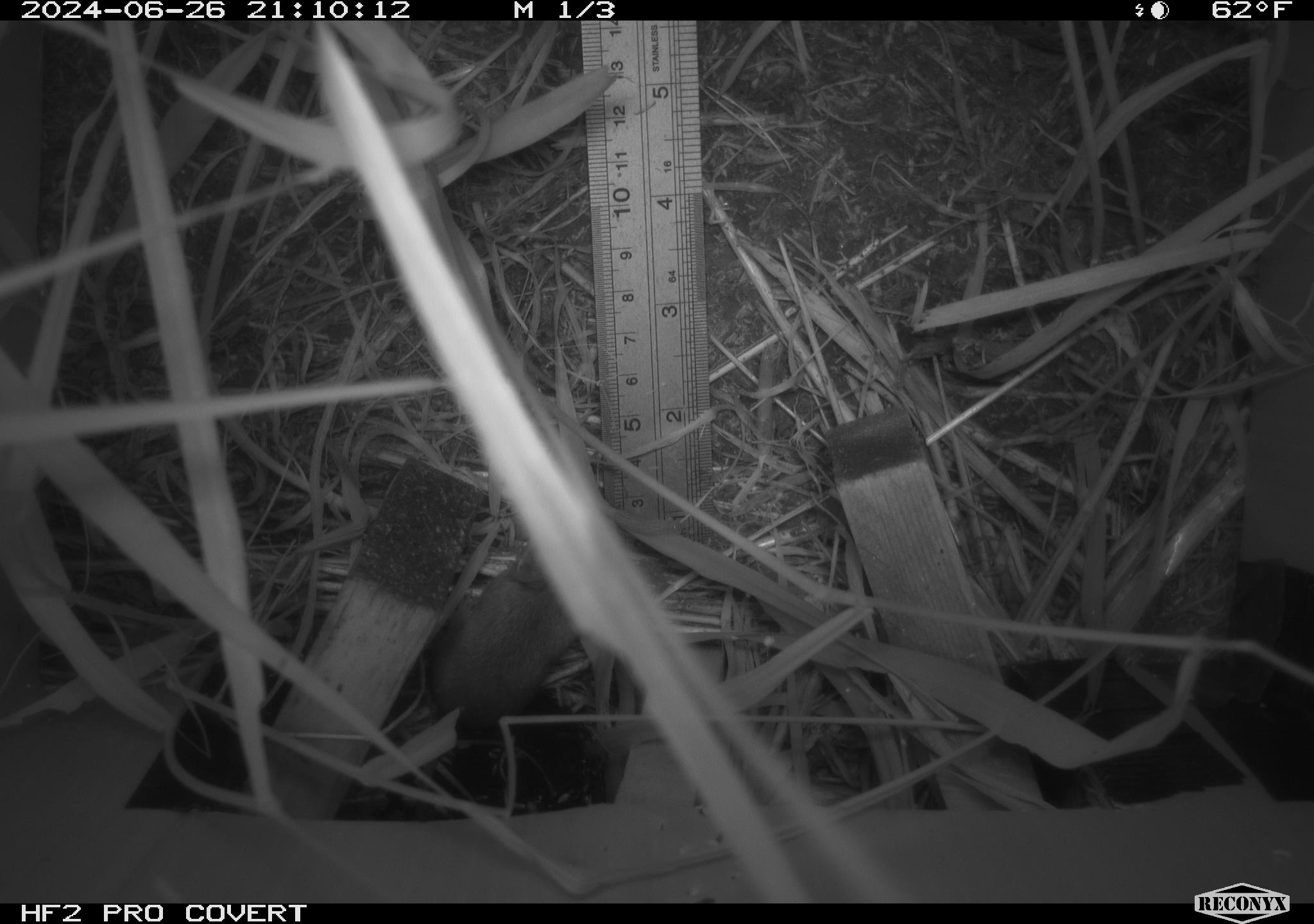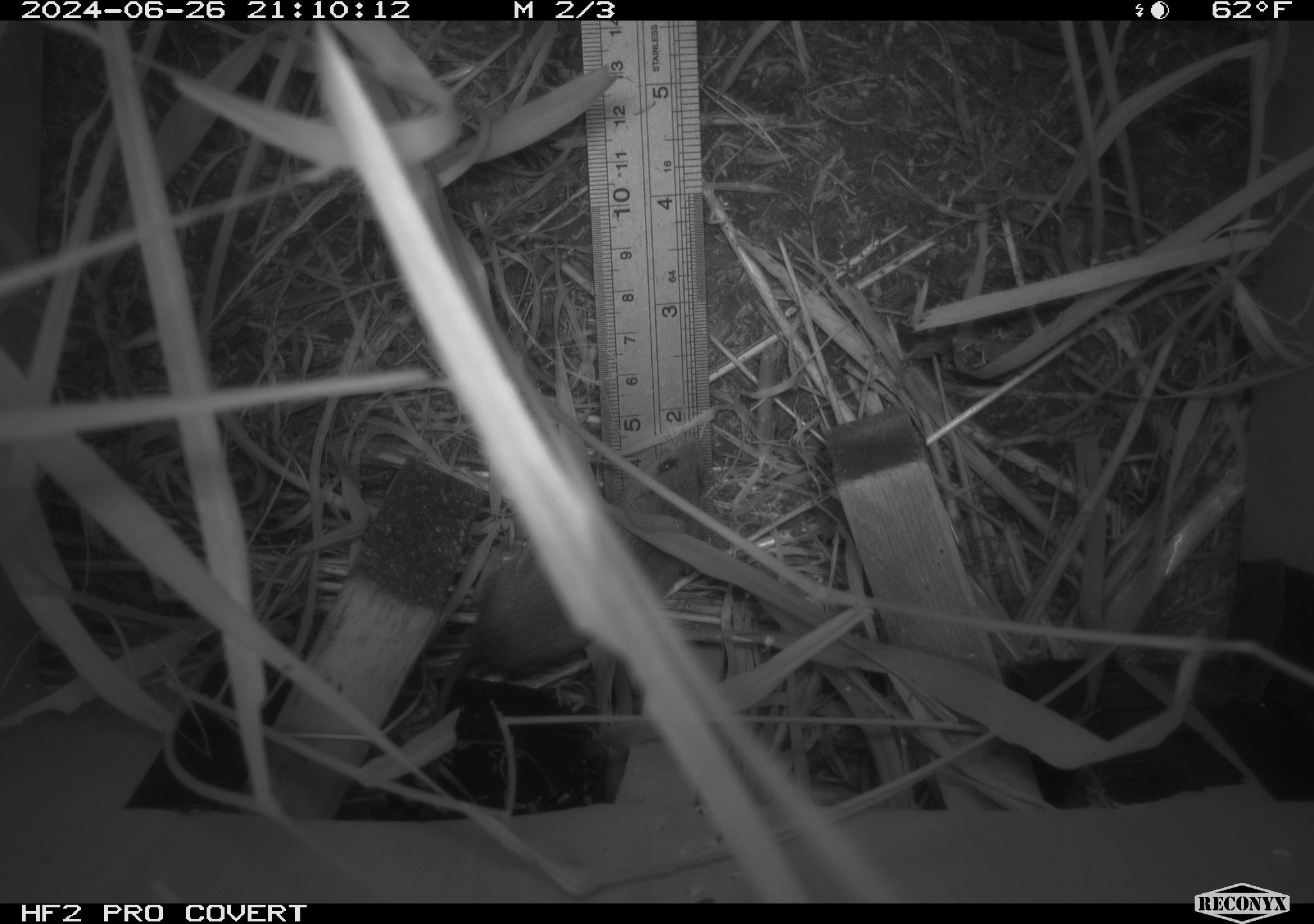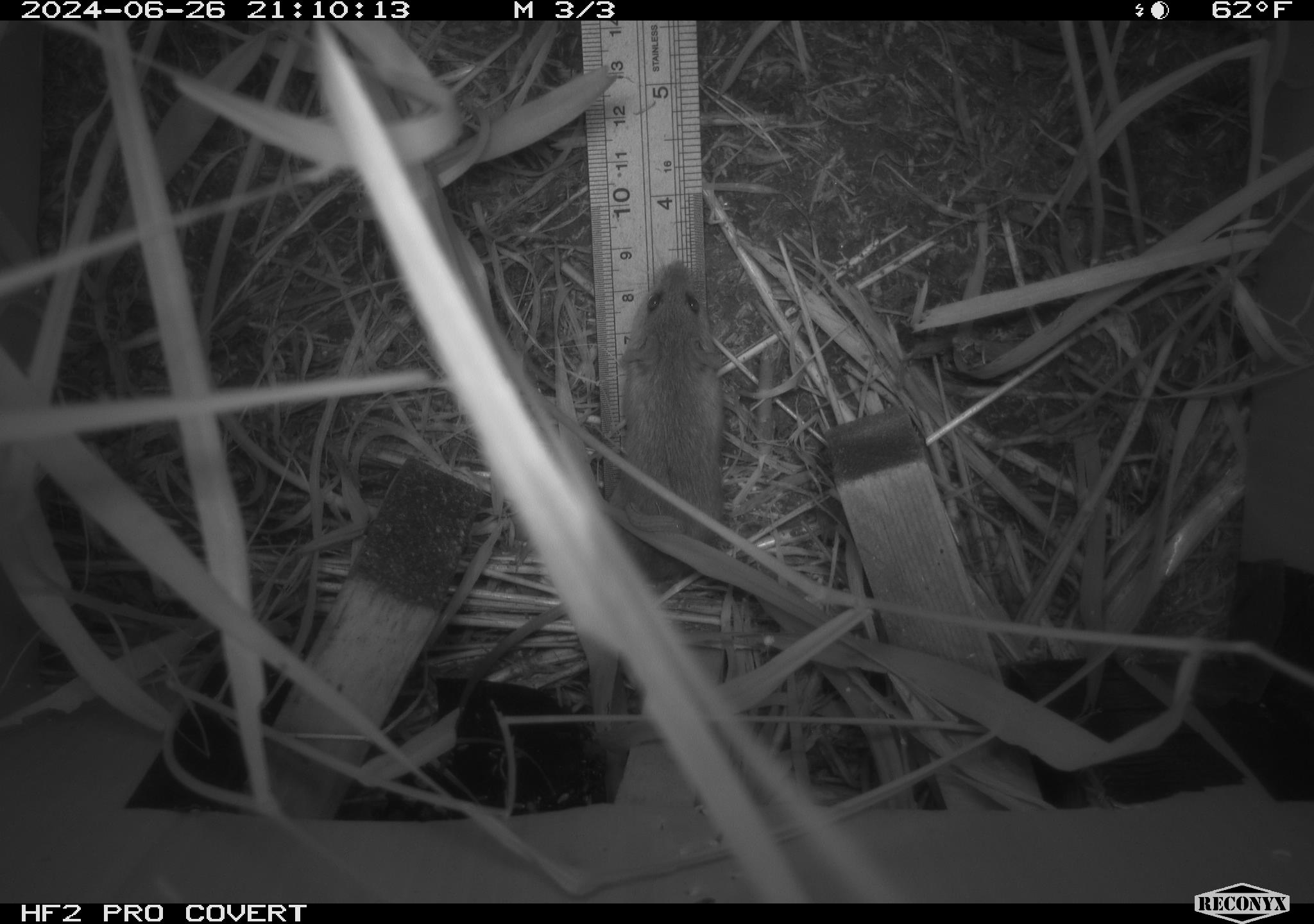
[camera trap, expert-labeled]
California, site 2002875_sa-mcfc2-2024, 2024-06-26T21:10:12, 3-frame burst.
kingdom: Animalia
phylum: Chordata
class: Mammalia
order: Rodentia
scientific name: Rodentia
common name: rodent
Rodent (Rodentia).